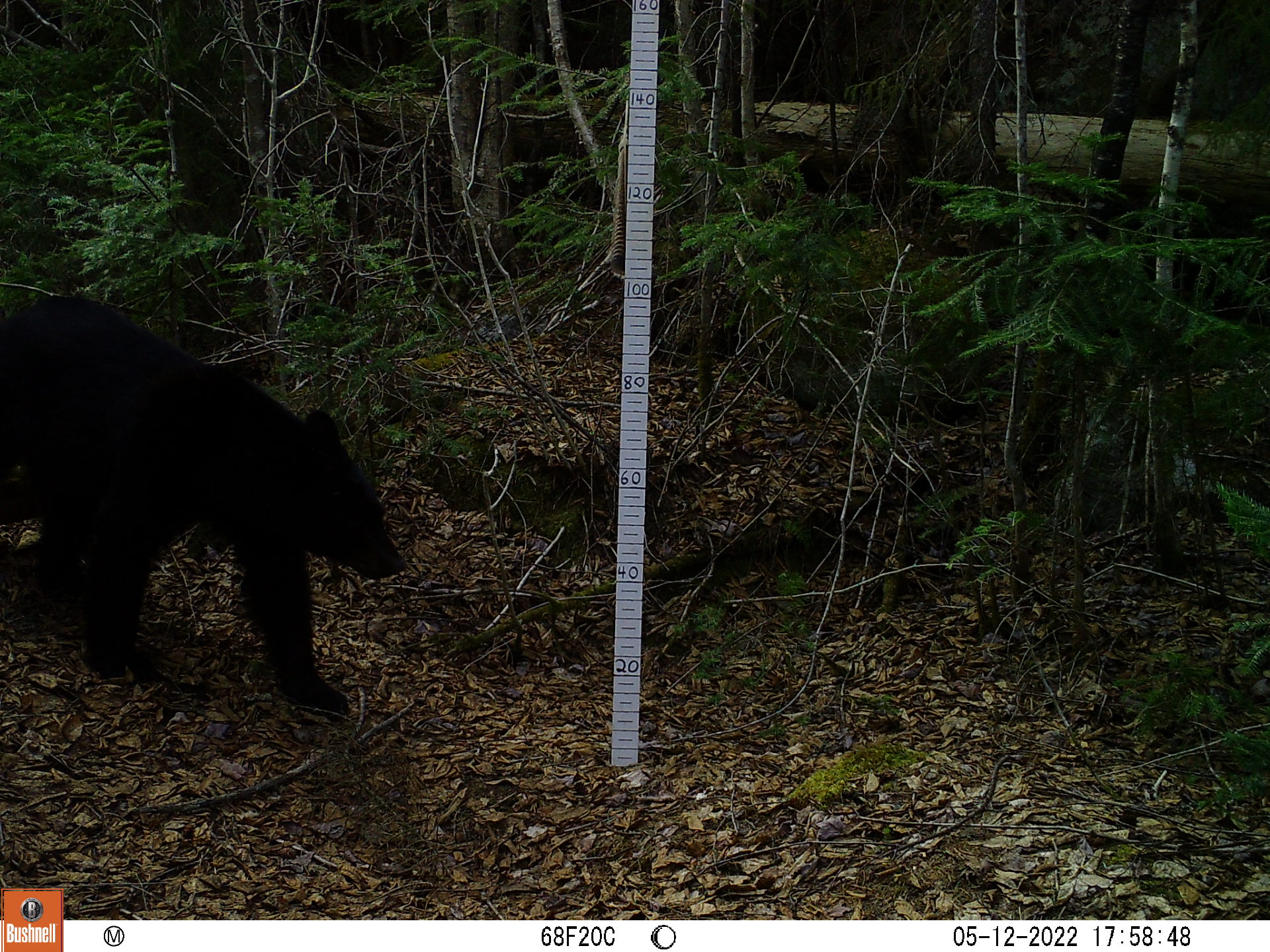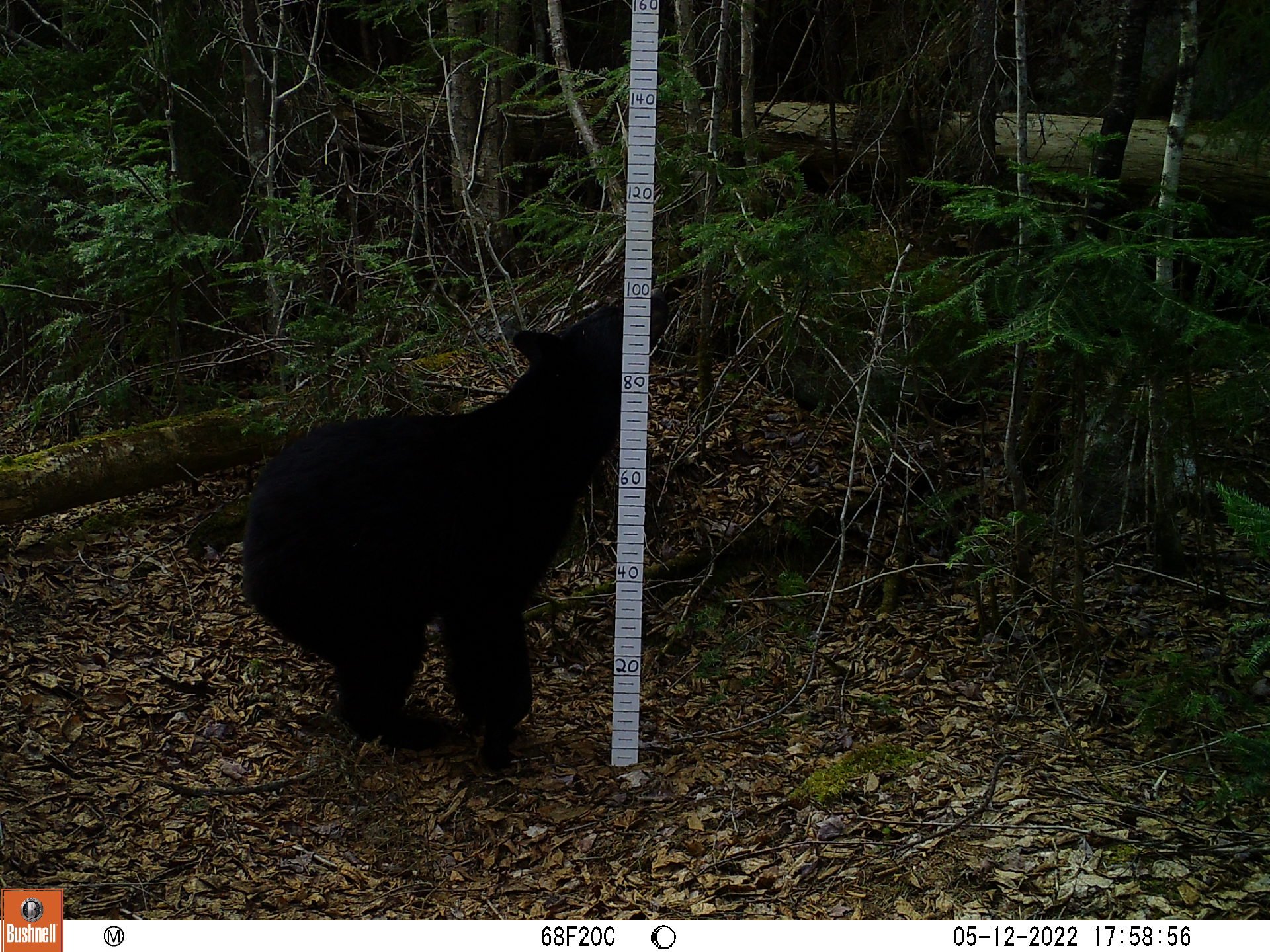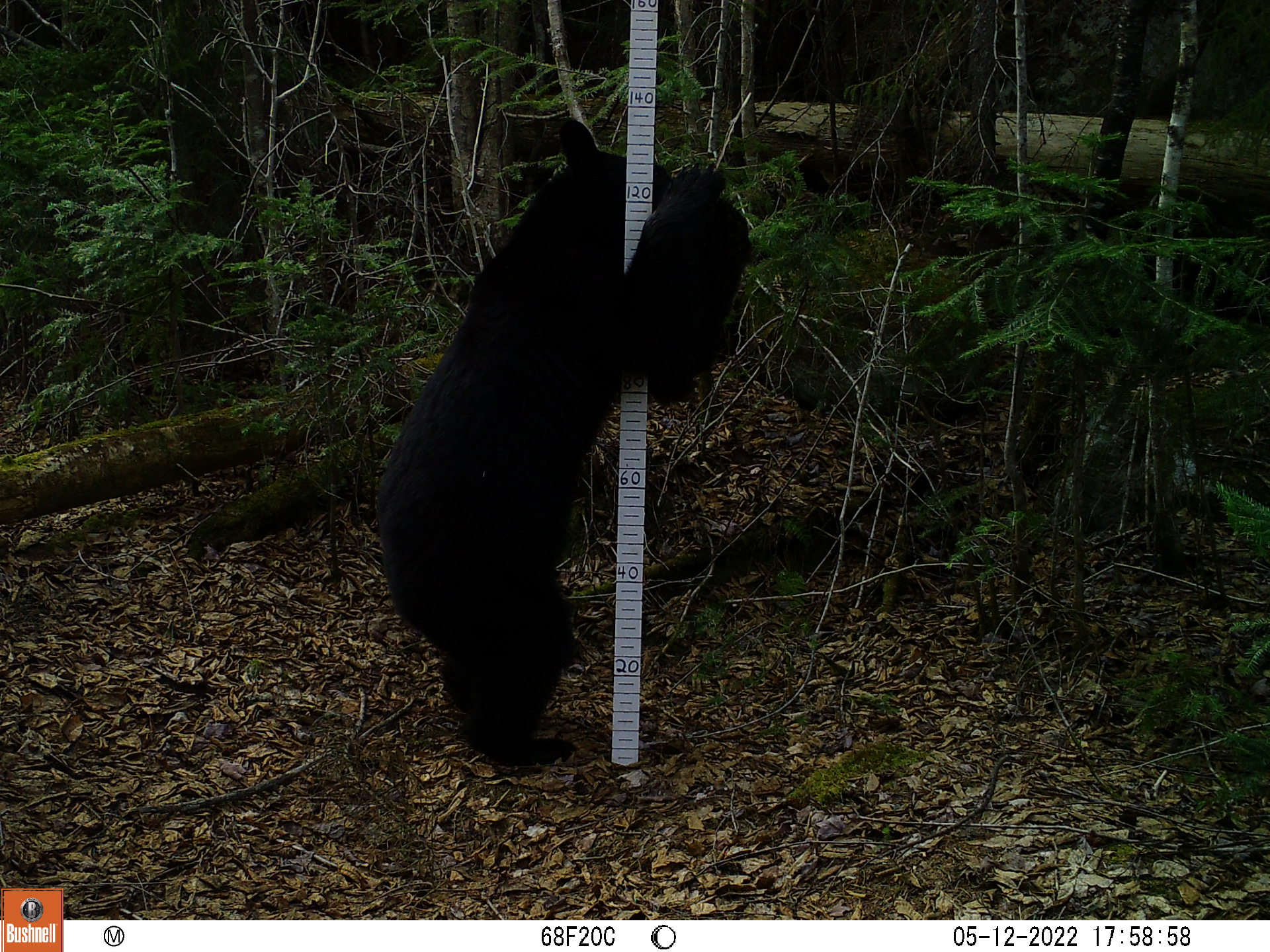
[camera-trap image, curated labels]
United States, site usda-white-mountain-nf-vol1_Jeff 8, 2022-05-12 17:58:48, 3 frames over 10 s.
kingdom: Animalia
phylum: Chordata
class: Mammalia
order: Carnivora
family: Ursidae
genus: Ursus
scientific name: Ursus americanus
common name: black bear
Black bear (Ursus americanus).